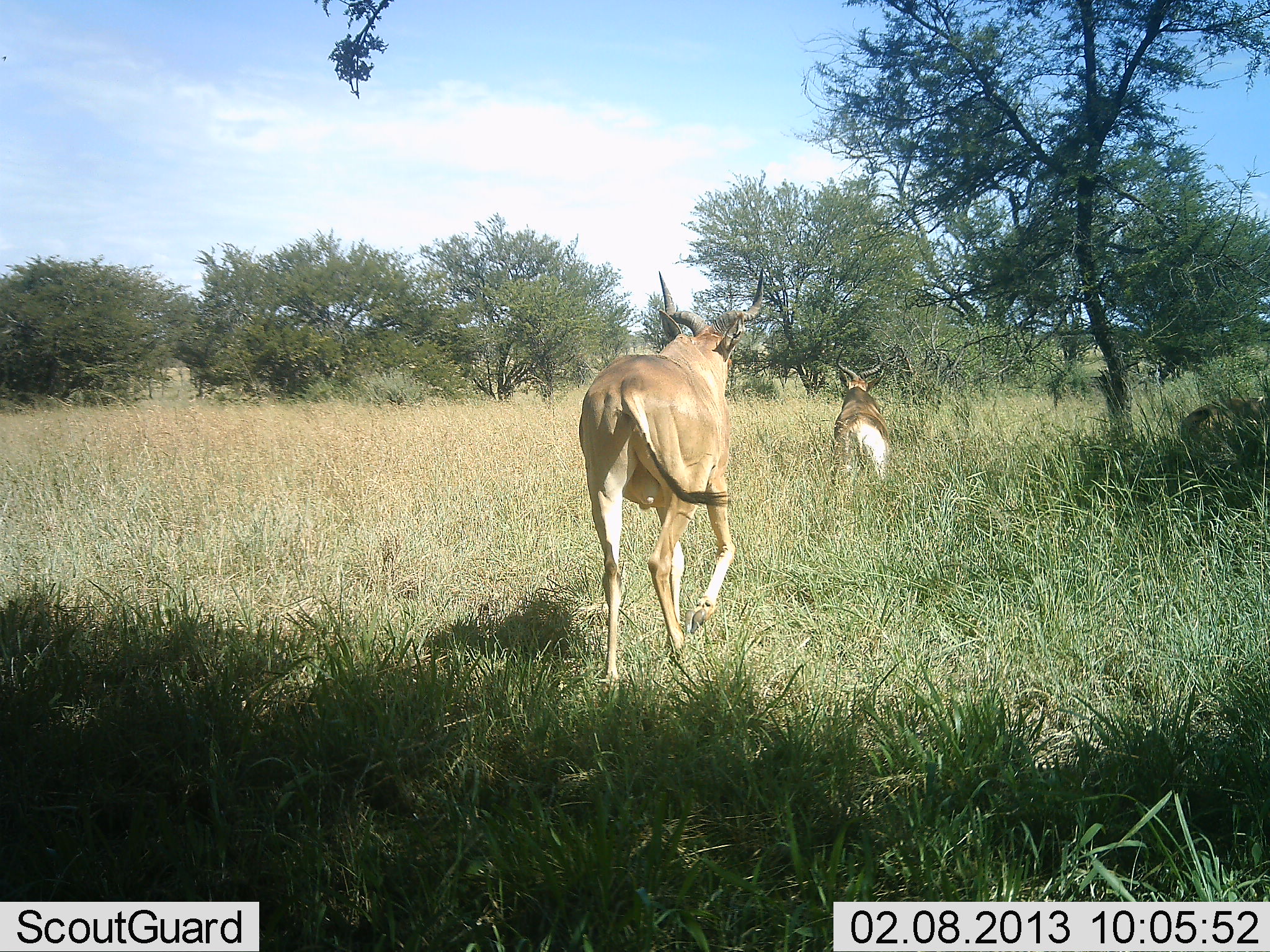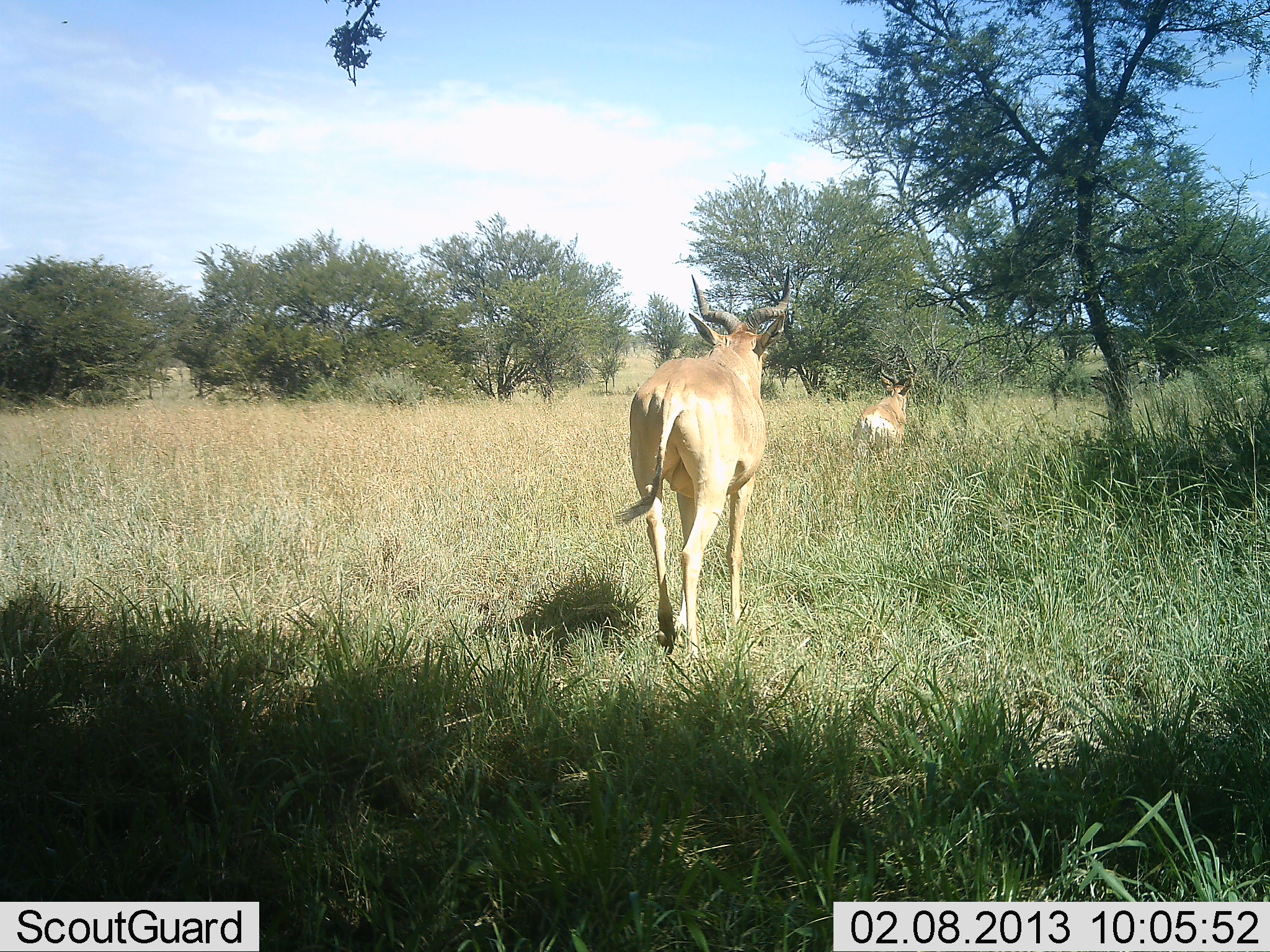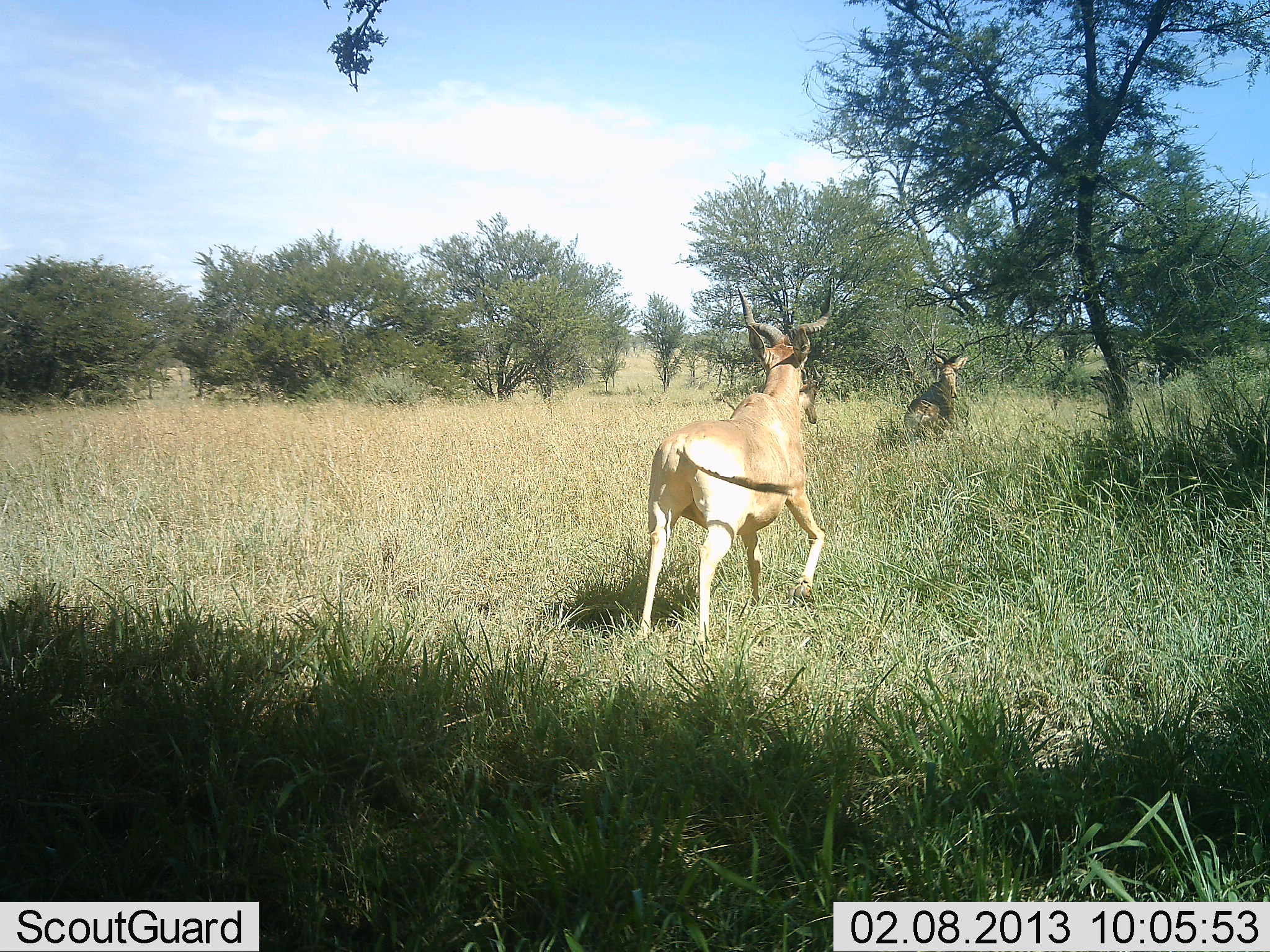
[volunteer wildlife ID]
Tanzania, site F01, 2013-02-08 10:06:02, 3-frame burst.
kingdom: Animalia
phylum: Chordata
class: Mammalia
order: Artiodactyla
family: Bovidae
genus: Alcelaphus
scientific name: Alcelaphus buselaphus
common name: hartebeest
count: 2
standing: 0%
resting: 0%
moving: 100%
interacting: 0%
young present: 0%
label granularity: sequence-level